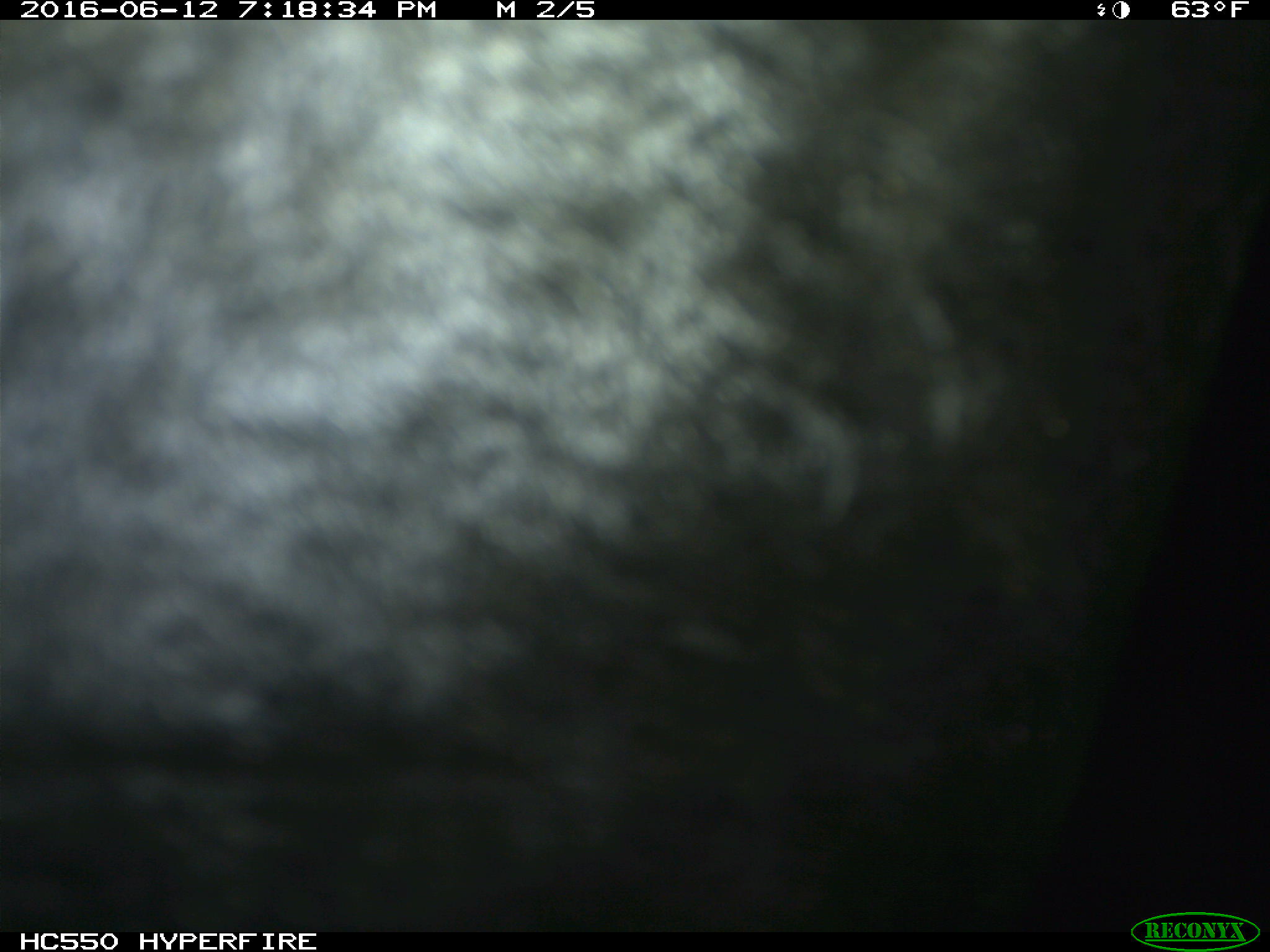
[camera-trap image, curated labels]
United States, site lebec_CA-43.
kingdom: Animalia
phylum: Chordata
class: Mammalia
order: Artiodactyla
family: Bovidae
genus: Bos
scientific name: Bos taurus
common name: domestic cow